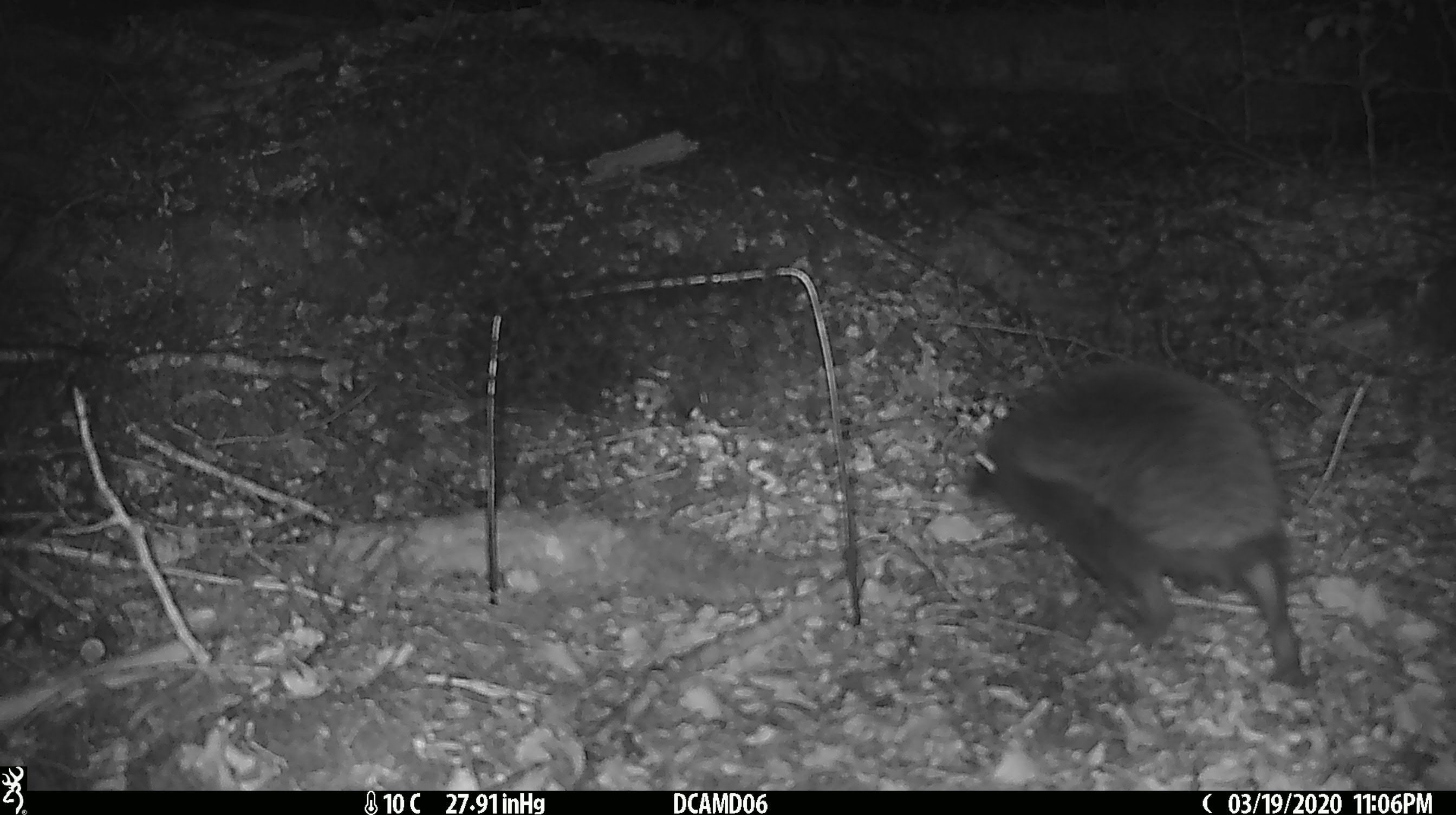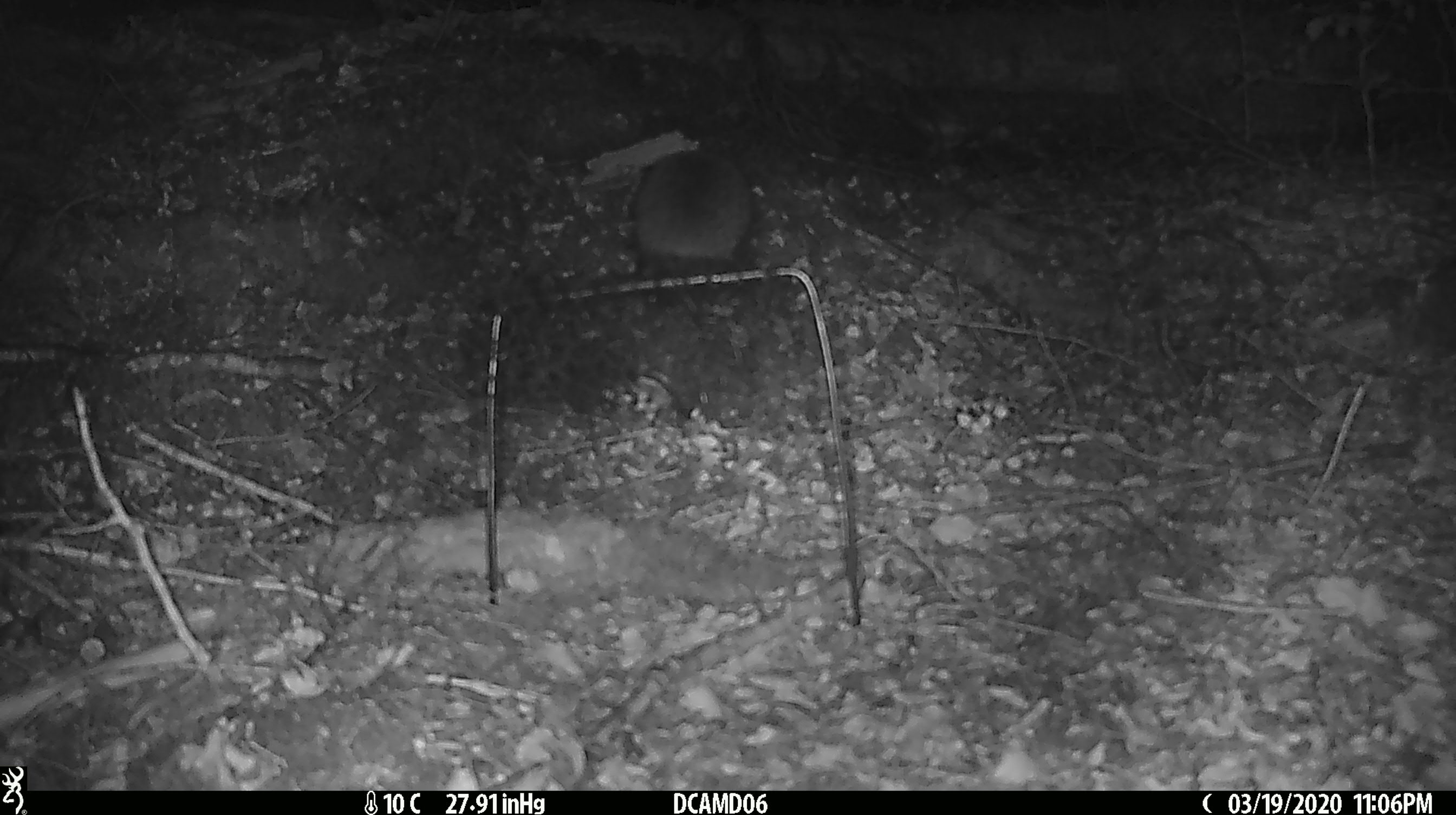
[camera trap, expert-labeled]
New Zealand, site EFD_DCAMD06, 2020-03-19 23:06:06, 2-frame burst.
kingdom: Animalia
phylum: Chordata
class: Mammalia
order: Eulipotyphla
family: Erinaceidae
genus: Erinaceus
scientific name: Erinaceus europaeus europaeus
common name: european hedgehog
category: hedgehog